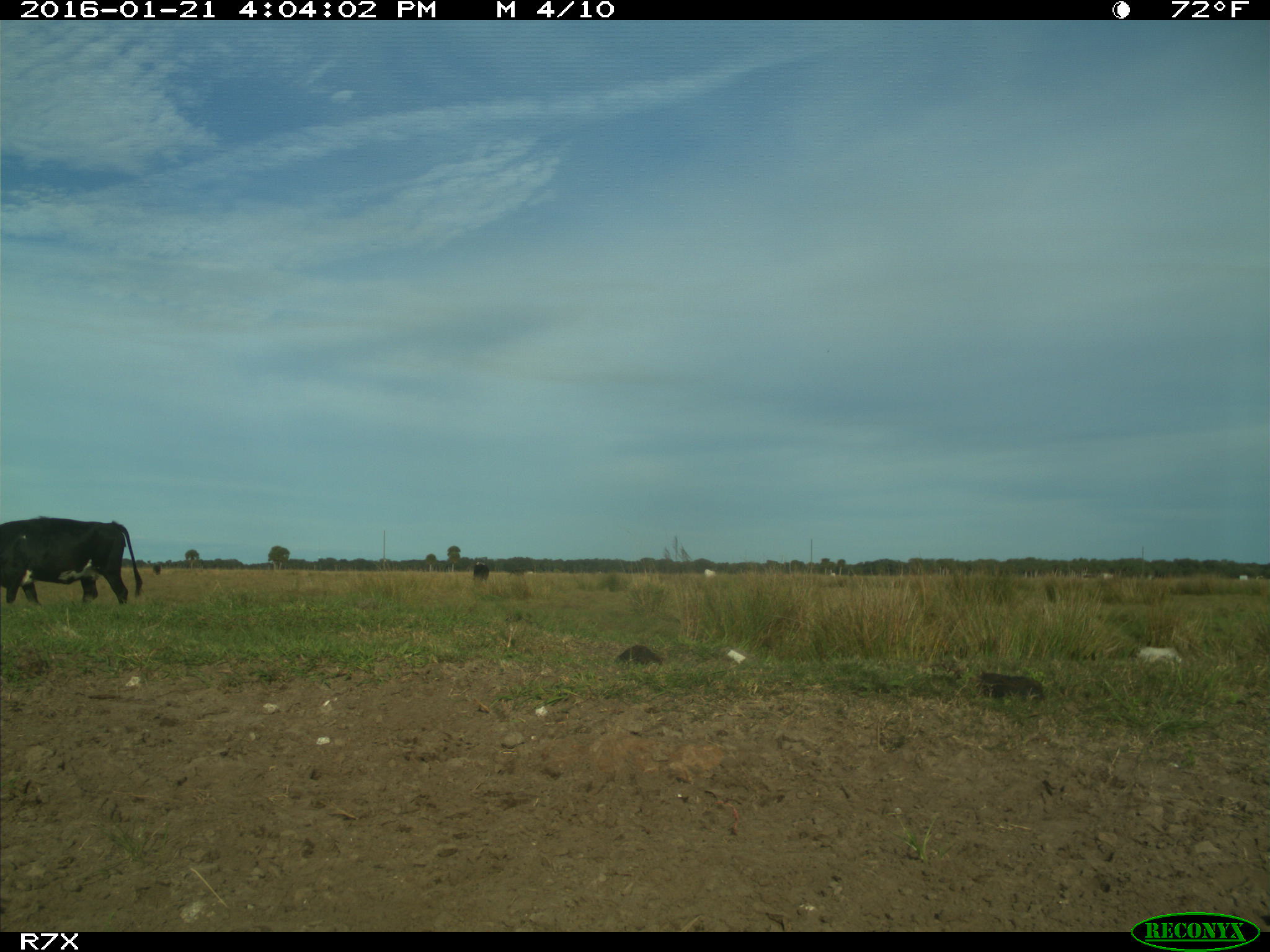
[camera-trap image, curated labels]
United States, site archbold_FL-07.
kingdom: Animalia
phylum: Chordata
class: Mammalia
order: Artiodactyla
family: Bovidae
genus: Bos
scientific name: Bos taurus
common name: domestic cow